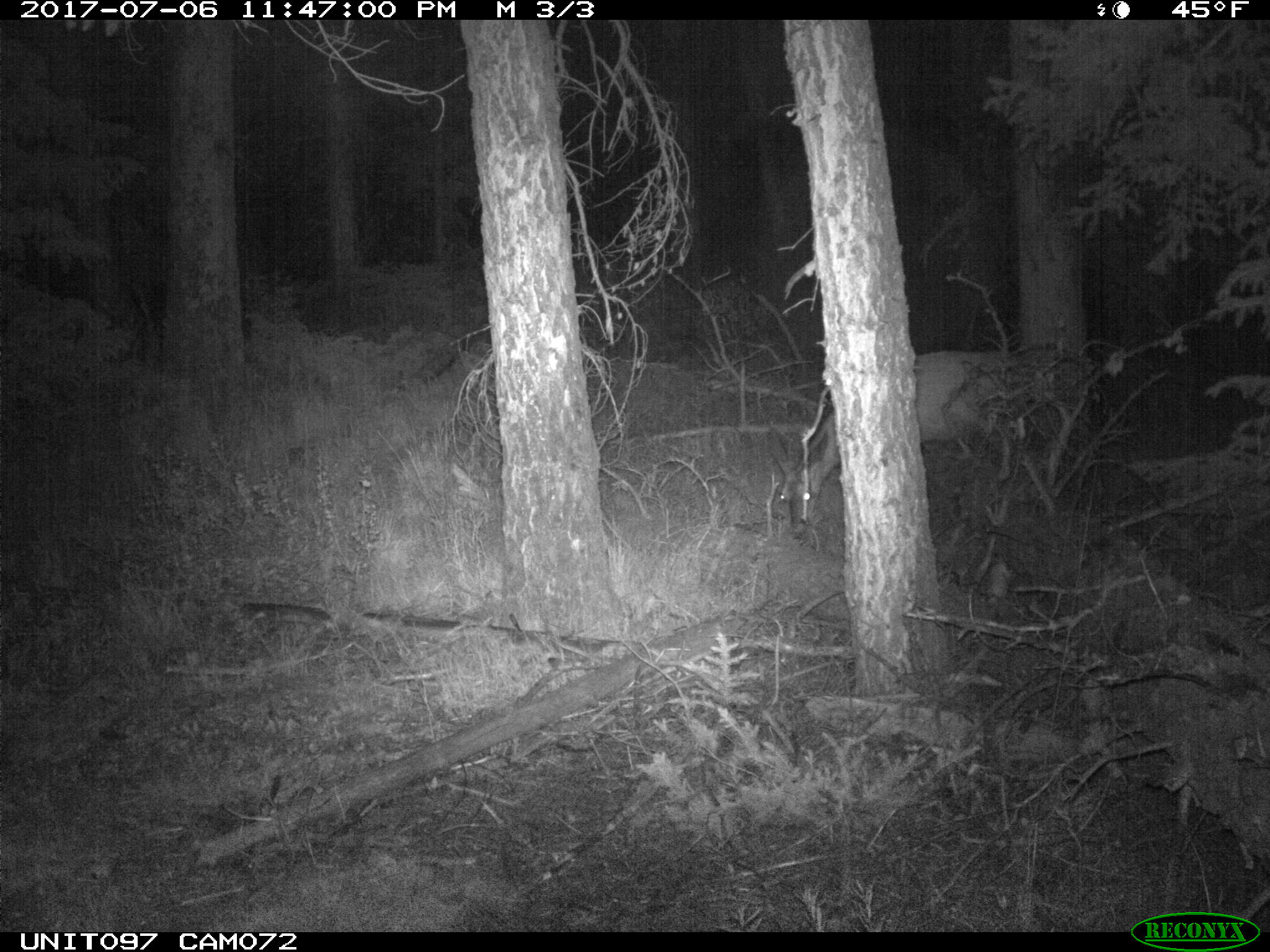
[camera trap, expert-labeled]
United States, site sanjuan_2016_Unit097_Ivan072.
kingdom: Animalia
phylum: Chordata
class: Mammalia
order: Artiodactyla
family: Cervidae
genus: Odocoileus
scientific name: Odocoileus hemionus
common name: mule deer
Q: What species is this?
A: Odocoileus hemionus (mule deer).